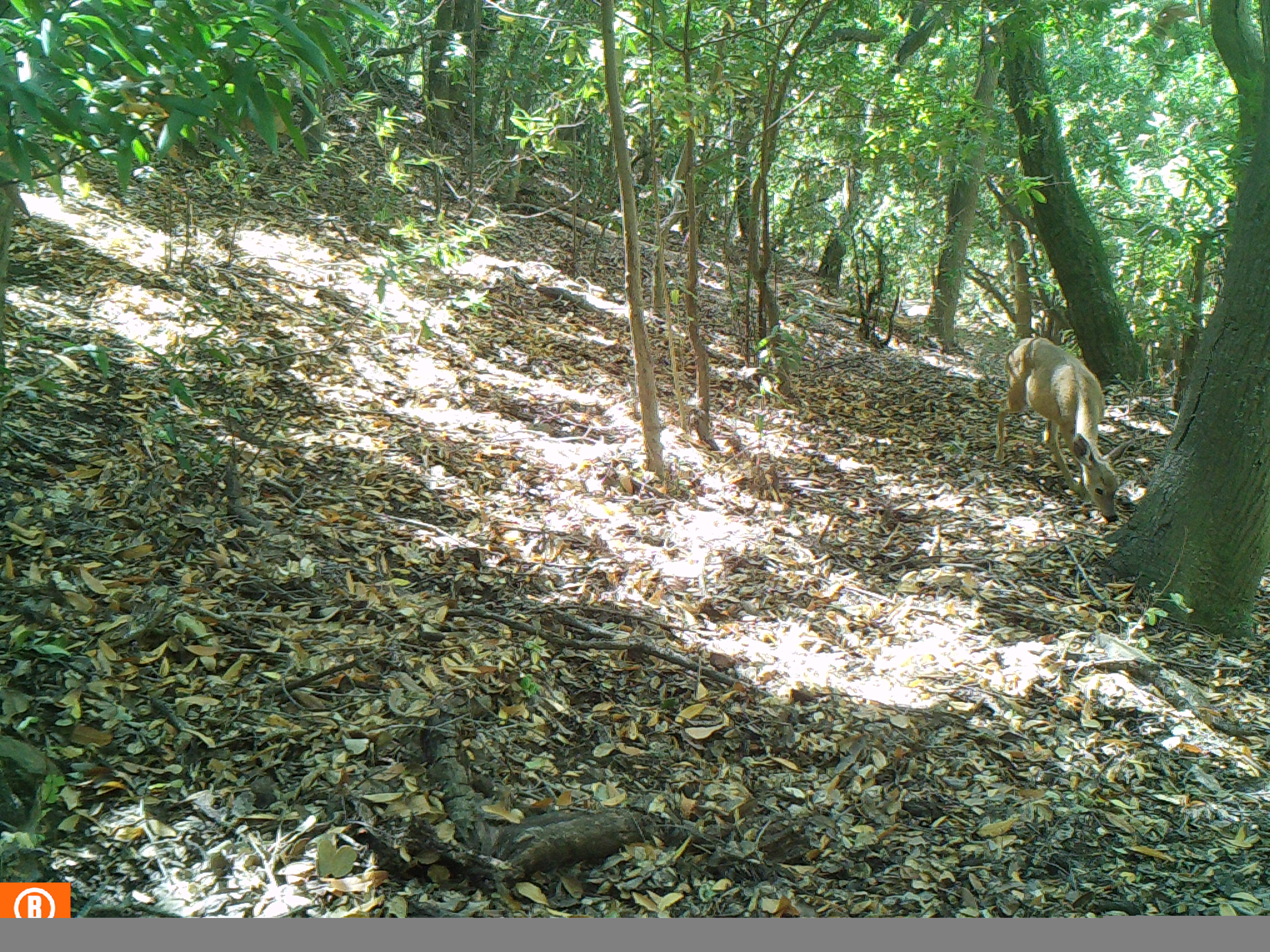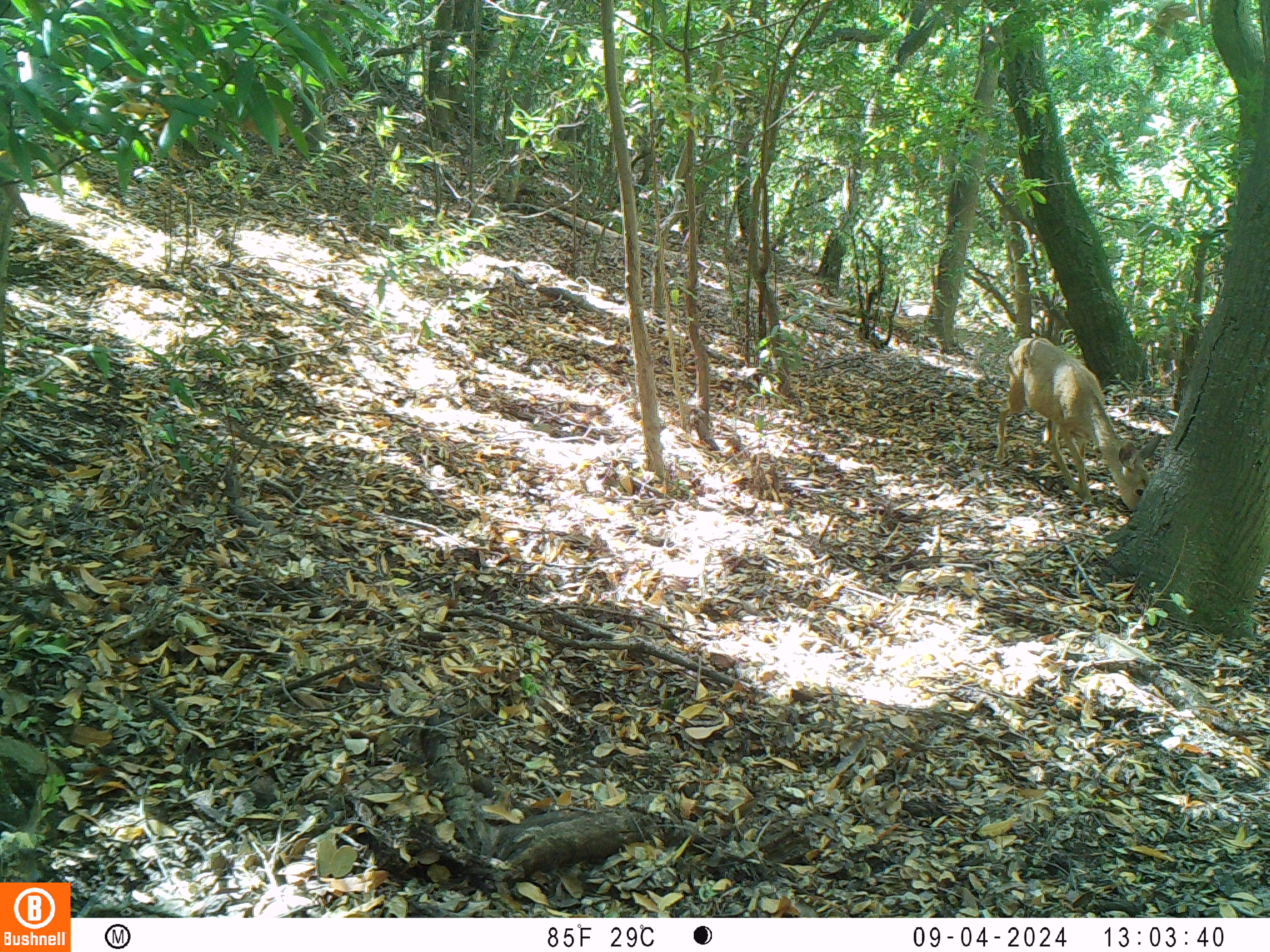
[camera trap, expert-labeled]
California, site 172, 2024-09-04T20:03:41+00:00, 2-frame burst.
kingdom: Animalia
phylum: Chordata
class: Mammalia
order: Artiodactyla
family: Cervidae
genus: Odocoileus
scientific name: Odocoileus hemionus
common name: mule deer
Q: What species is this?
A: Mule deer (Odocoileus hemionus).